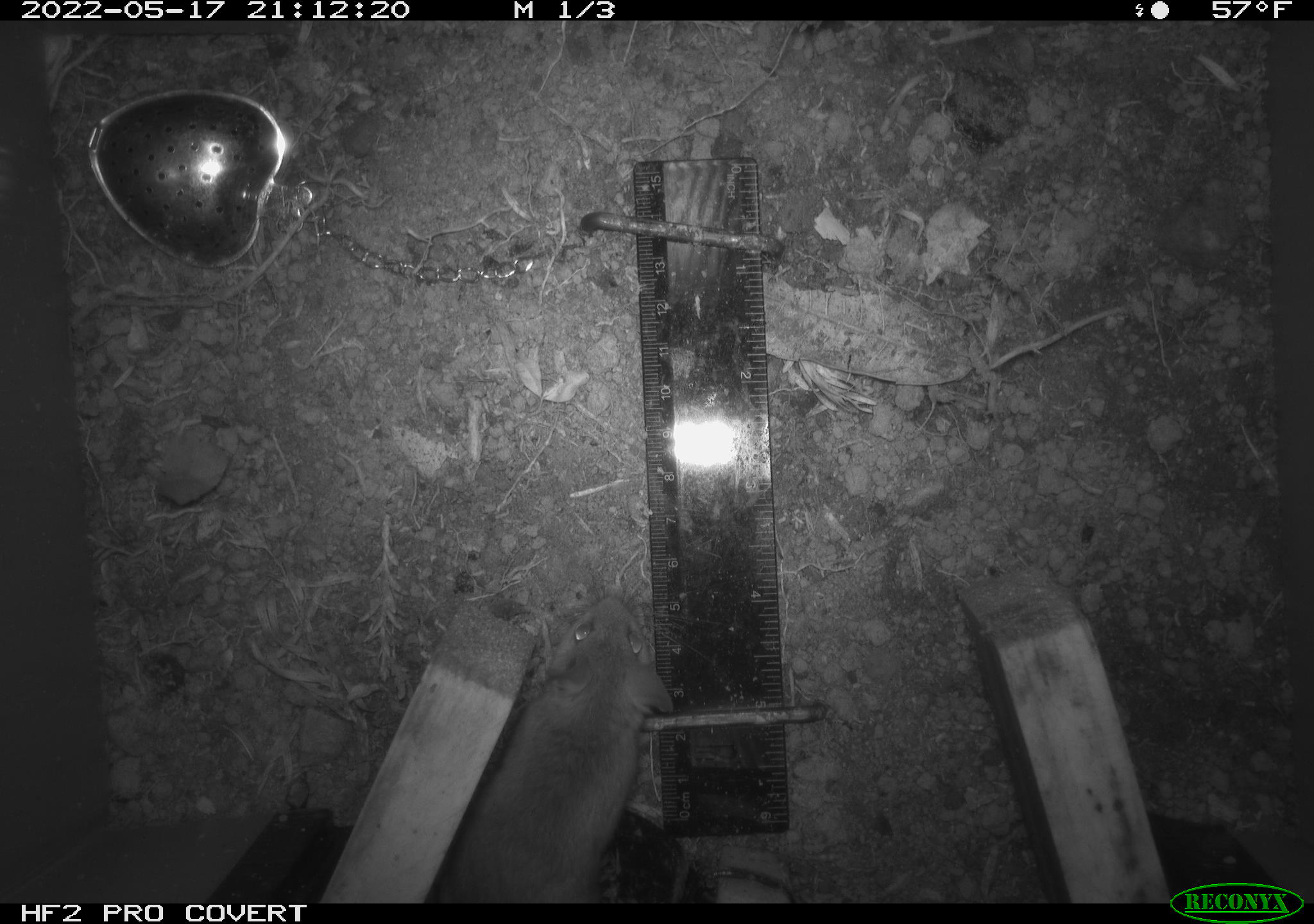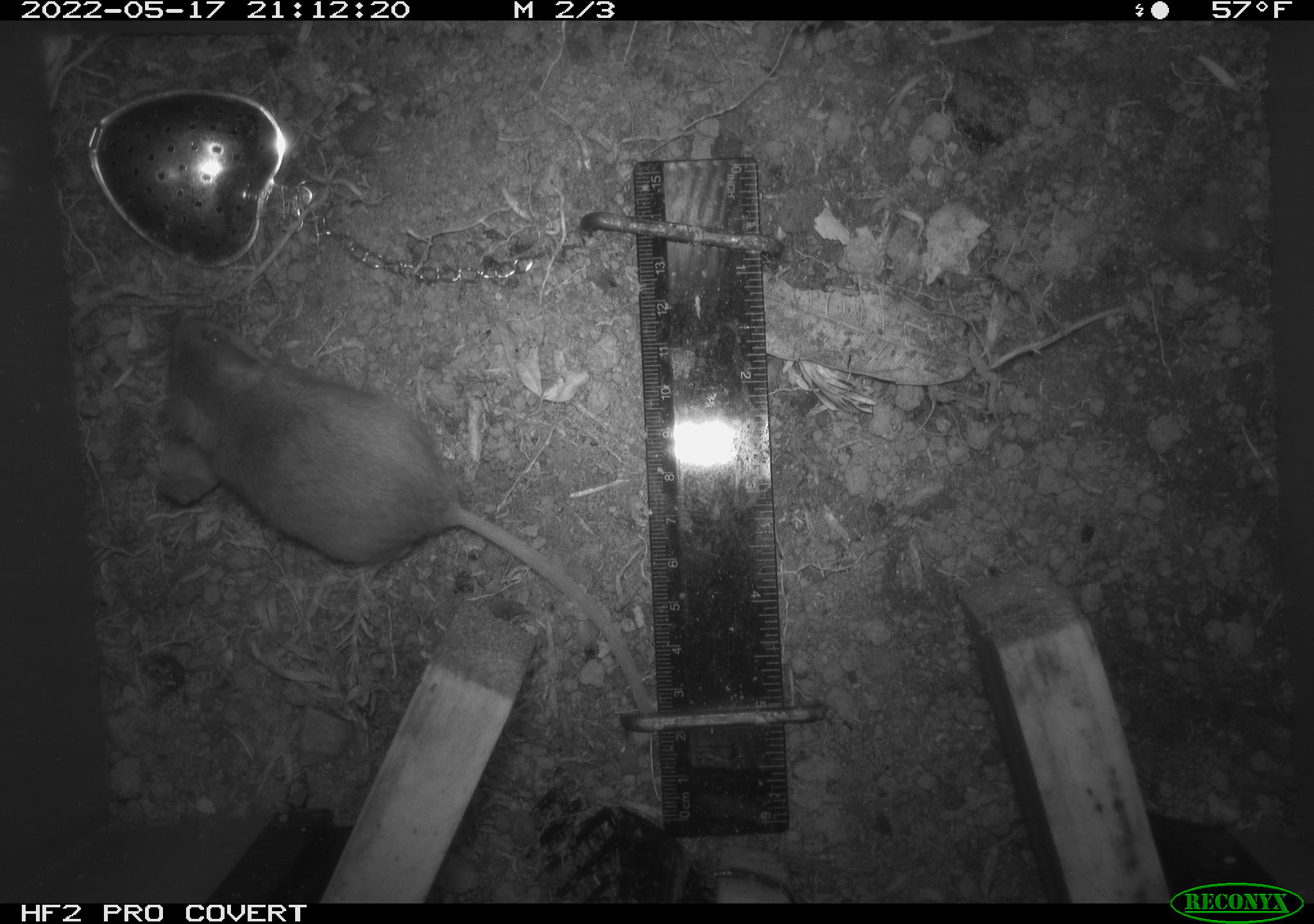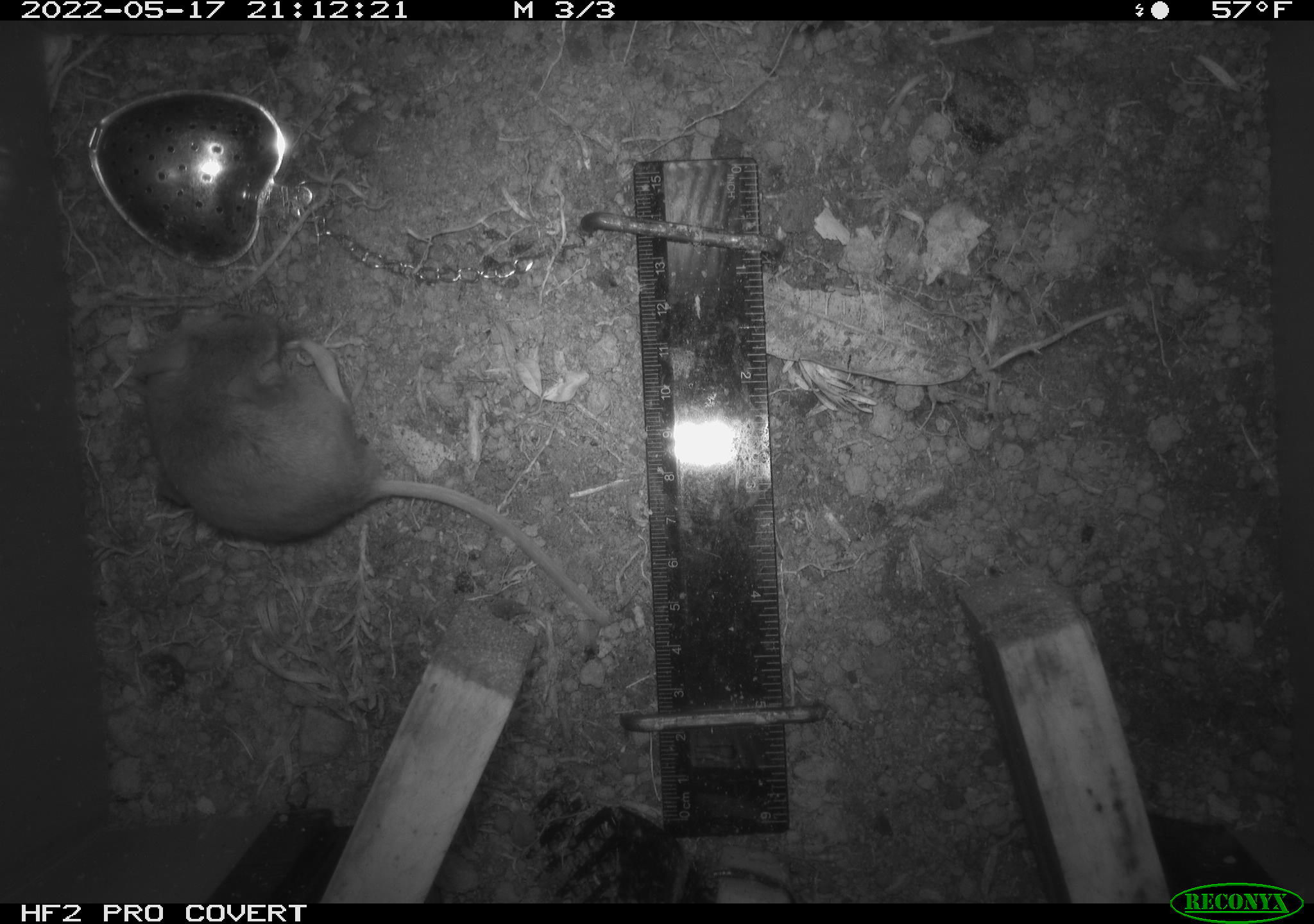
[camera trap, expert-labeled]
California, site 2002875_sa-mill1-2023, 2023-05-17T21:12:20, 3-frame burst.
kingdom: Animalia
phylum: Chordata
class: Mammalia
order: Rodentia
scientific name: Rodentia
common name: mouse species